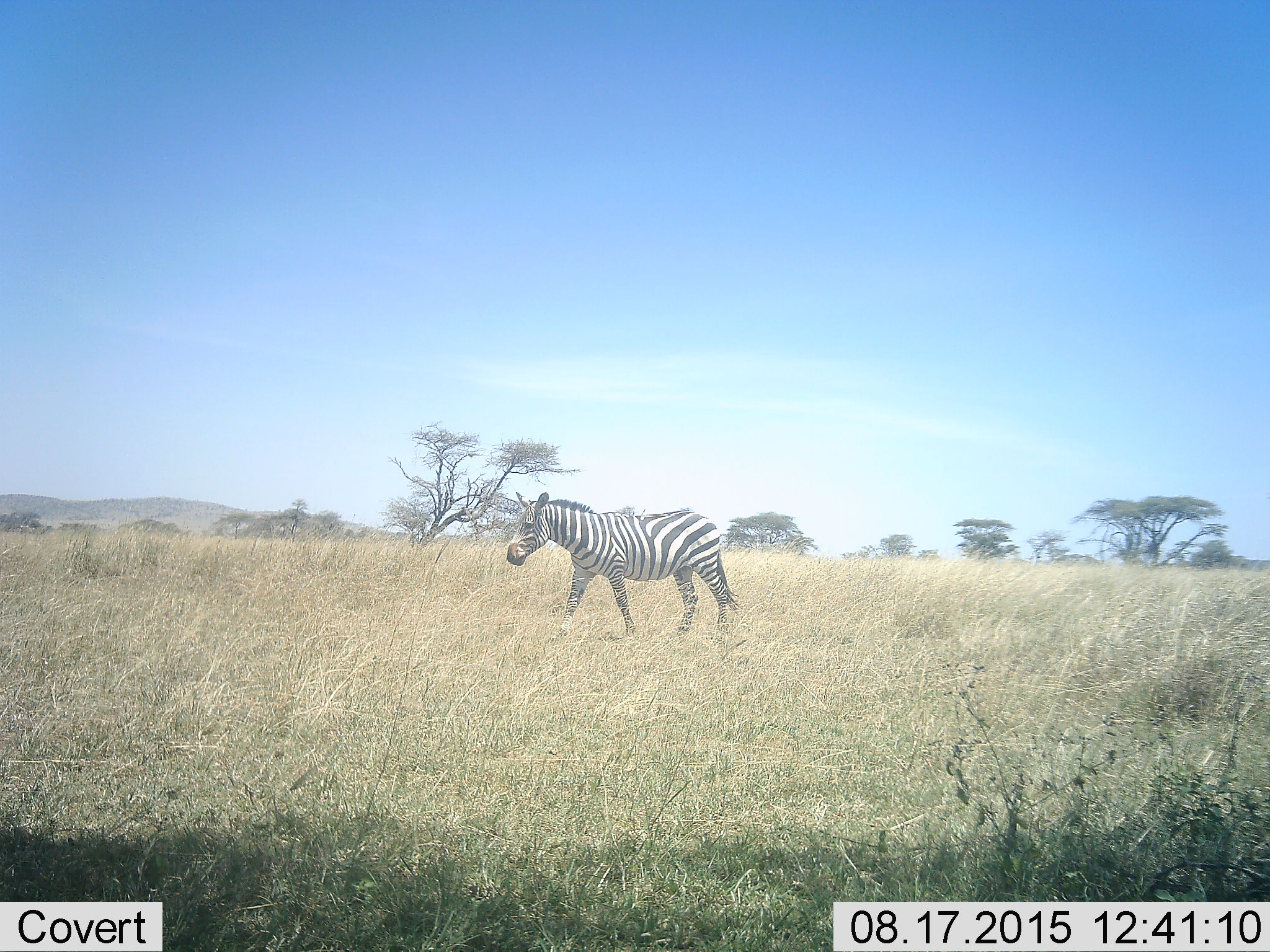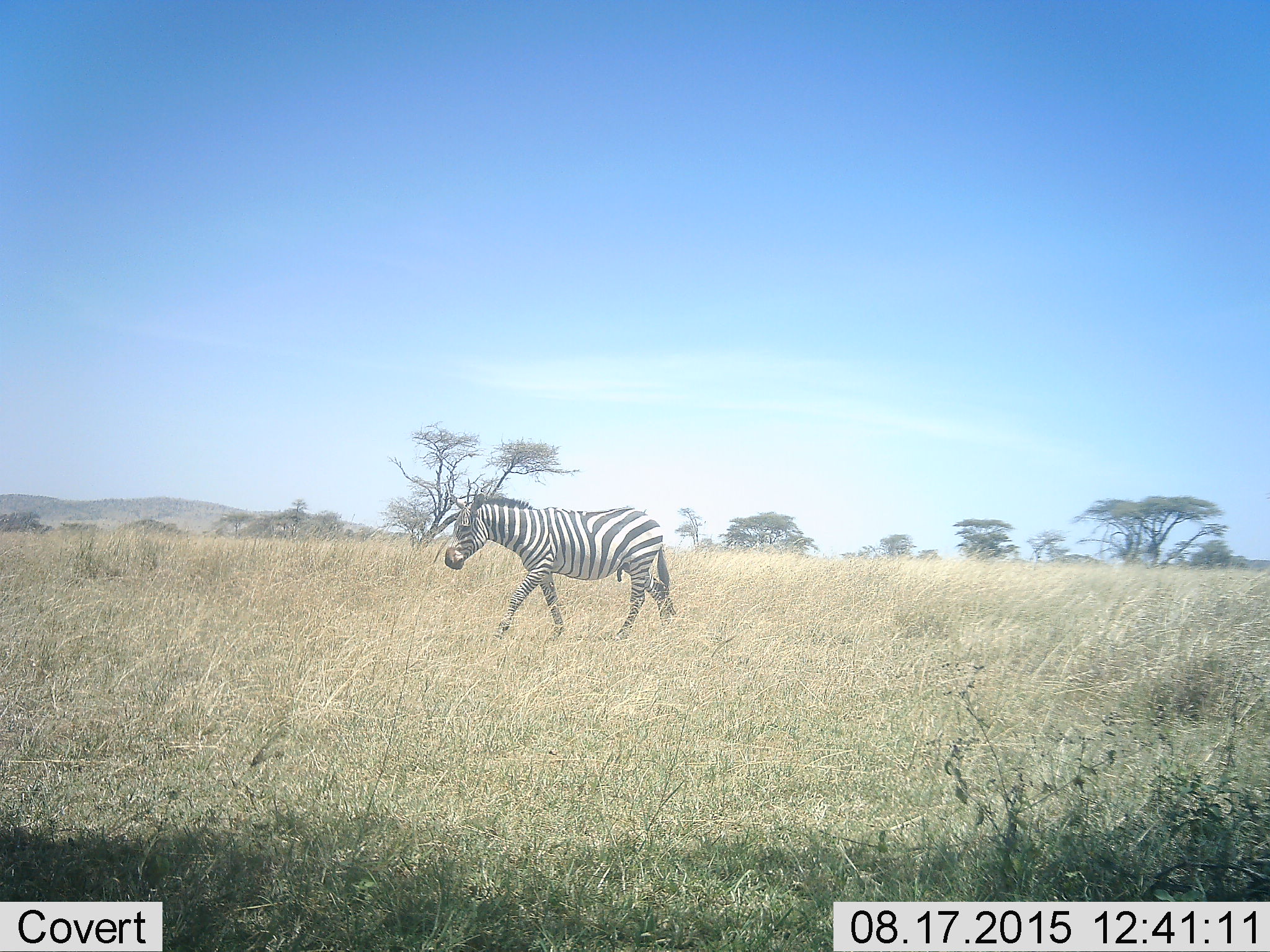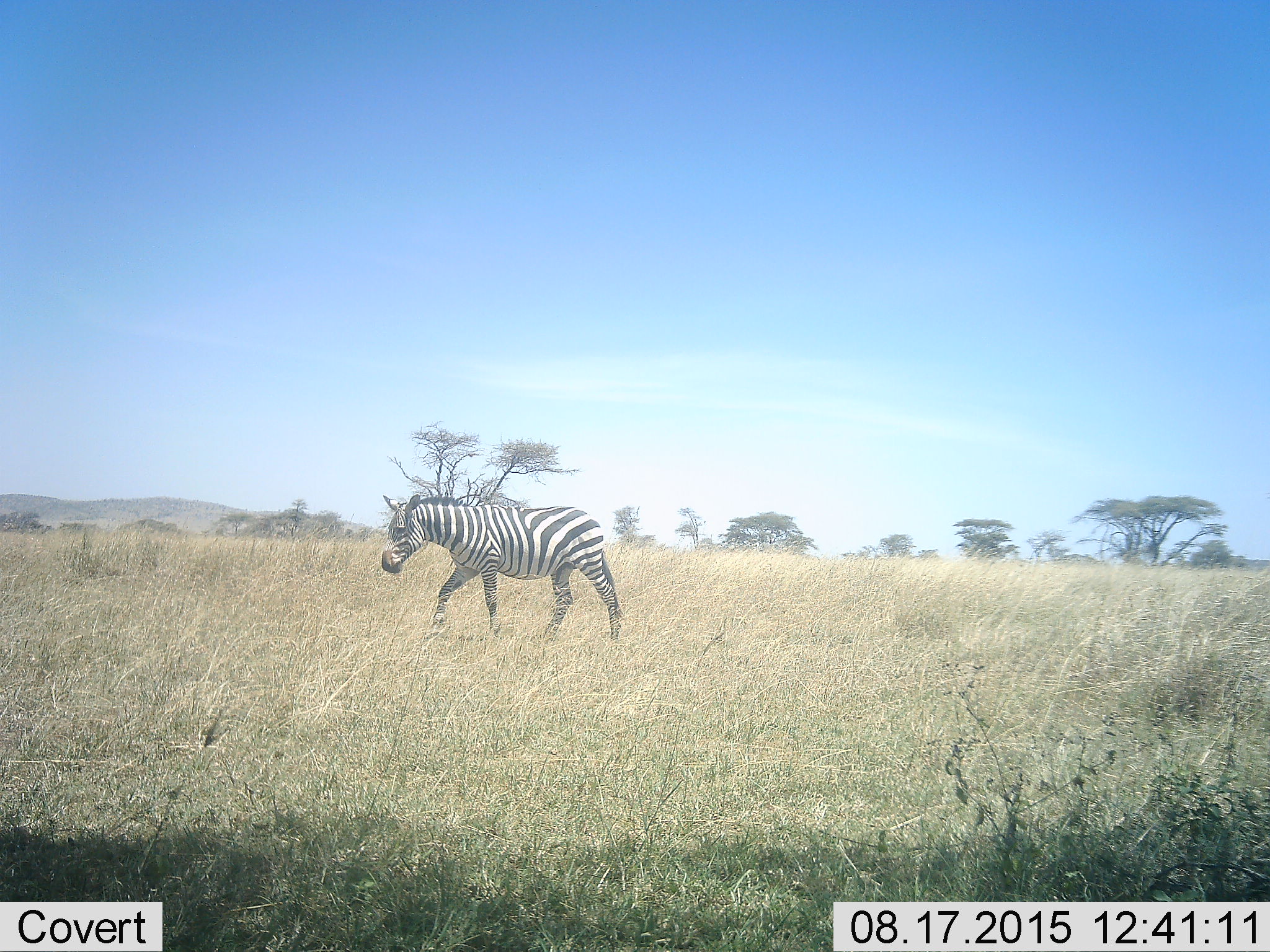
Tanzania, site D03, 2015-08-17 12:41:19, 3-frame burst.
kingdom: Animalia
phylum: Chordata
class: Mammalia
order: Perissodactyla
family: Equidae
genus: Equus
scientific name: Equus quagga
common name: plains zebra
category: zebra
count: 1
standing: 11%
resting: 0%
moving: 89%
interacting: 0%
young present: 0%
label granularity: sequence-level